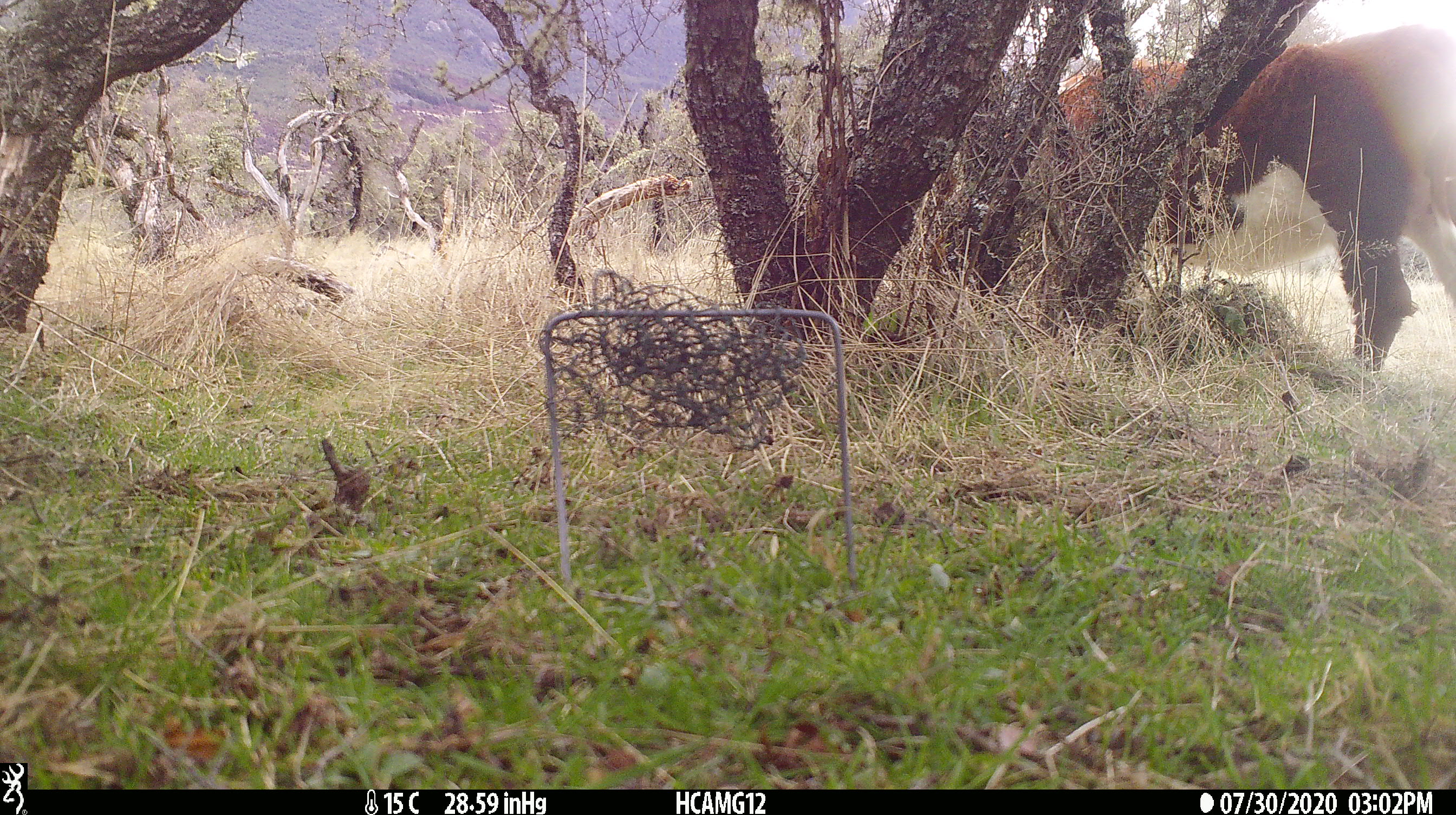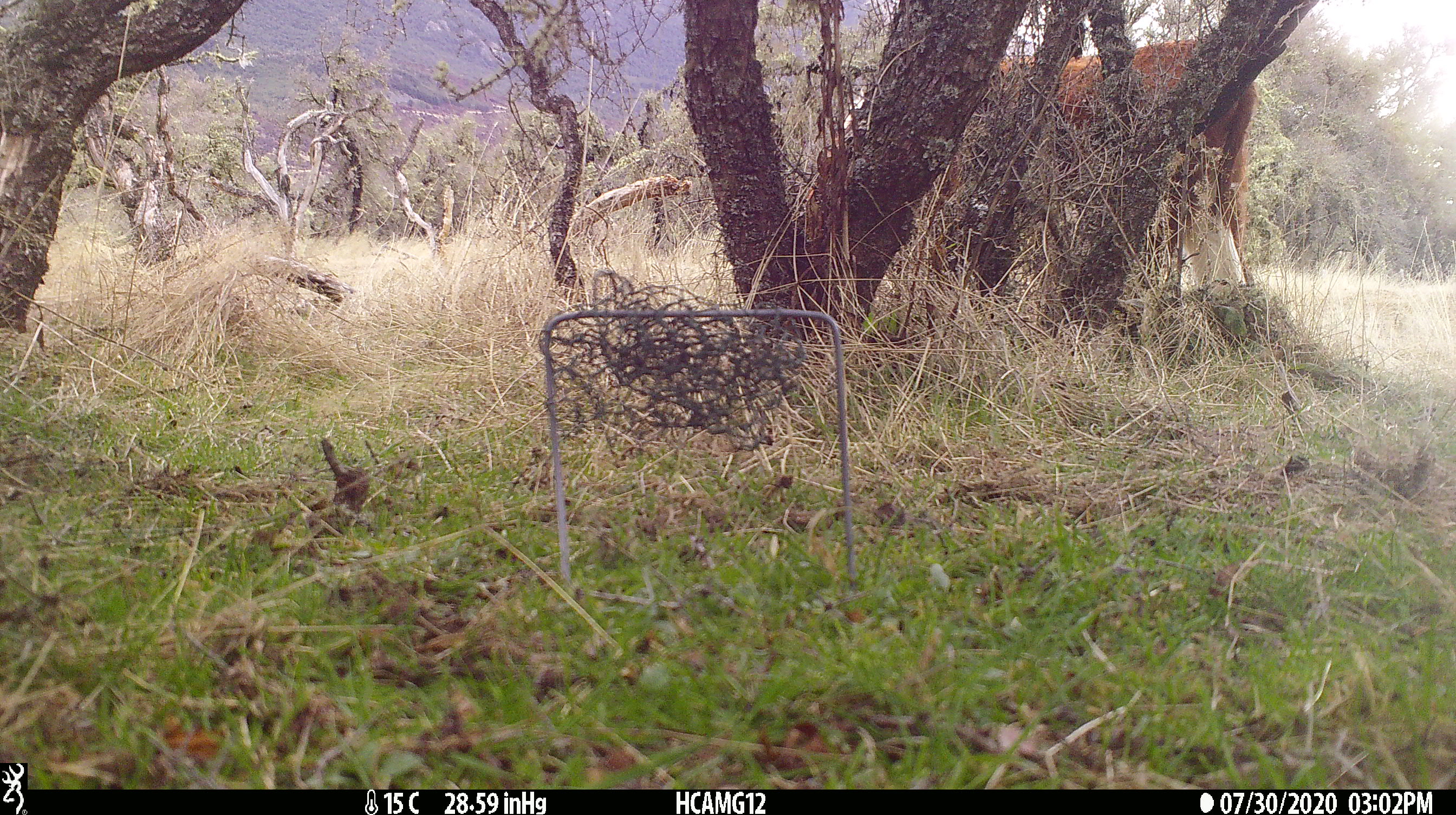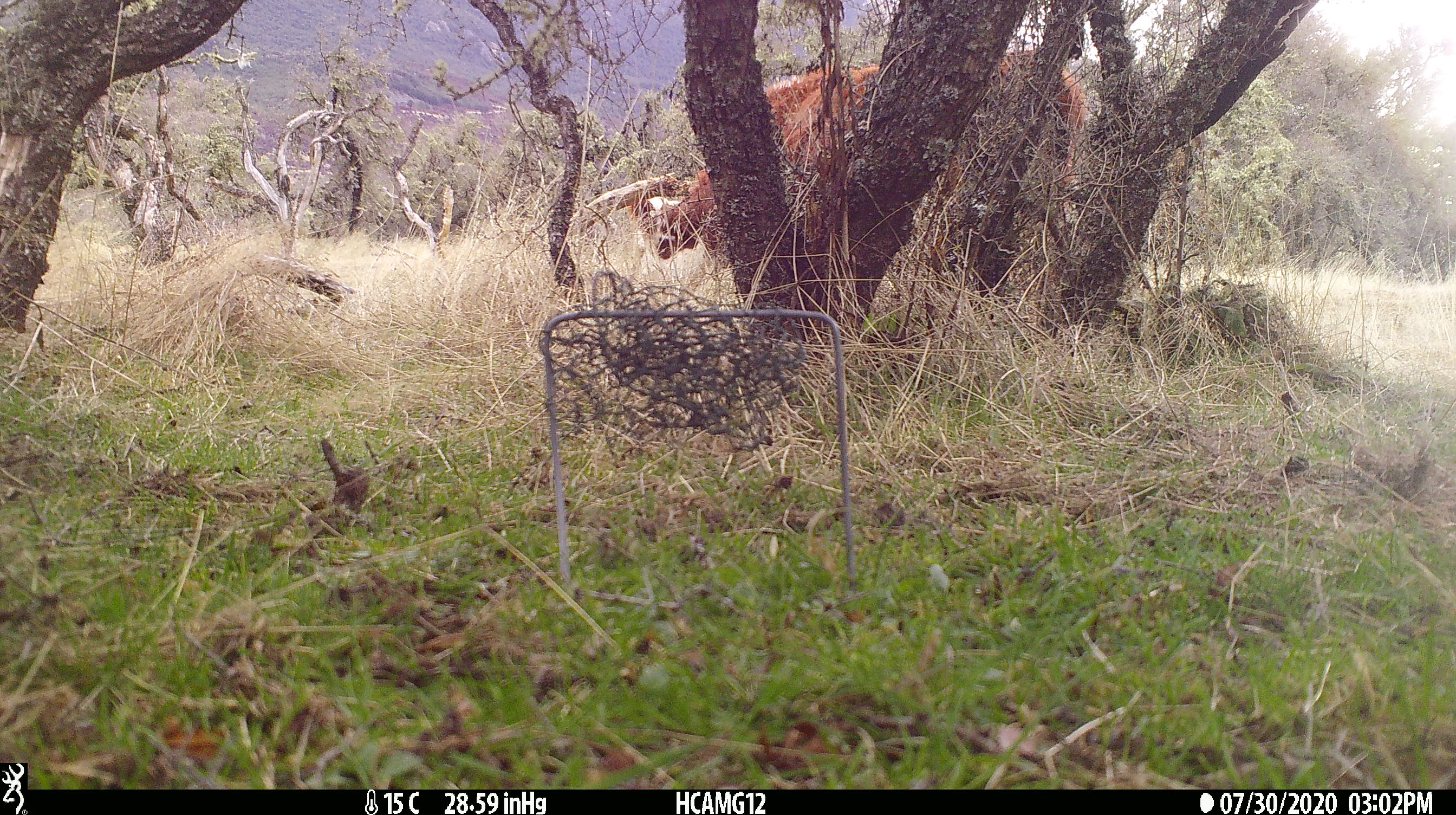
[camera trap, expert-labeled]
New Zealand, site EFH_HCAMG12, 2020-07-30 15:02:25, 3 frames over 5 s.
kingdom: Animalia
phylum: Chordata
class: Mammalia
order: Artiodactyla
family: Bovidae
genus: Bos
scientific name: Bos taurus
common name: domestic cow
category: cow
Cow (domestic cow) (Bos taurus).